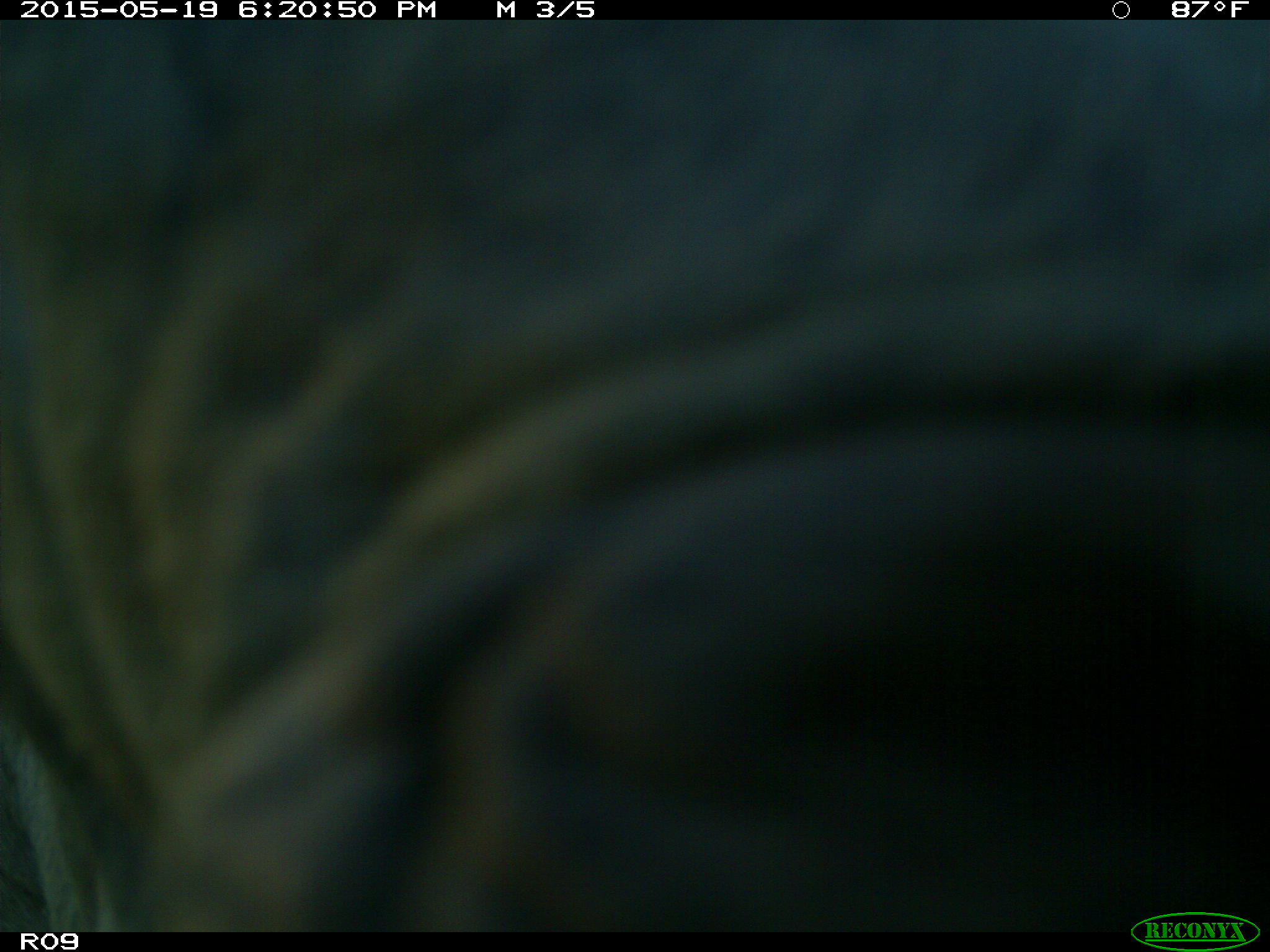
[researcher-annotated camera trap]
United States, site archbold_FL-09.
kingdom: Animalia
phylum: Chordata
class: Mammalia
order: Artiodactyla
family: Bovidae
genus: Bos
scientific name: Bos taurus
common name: domestic cow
Bos taurus (domestic cow).